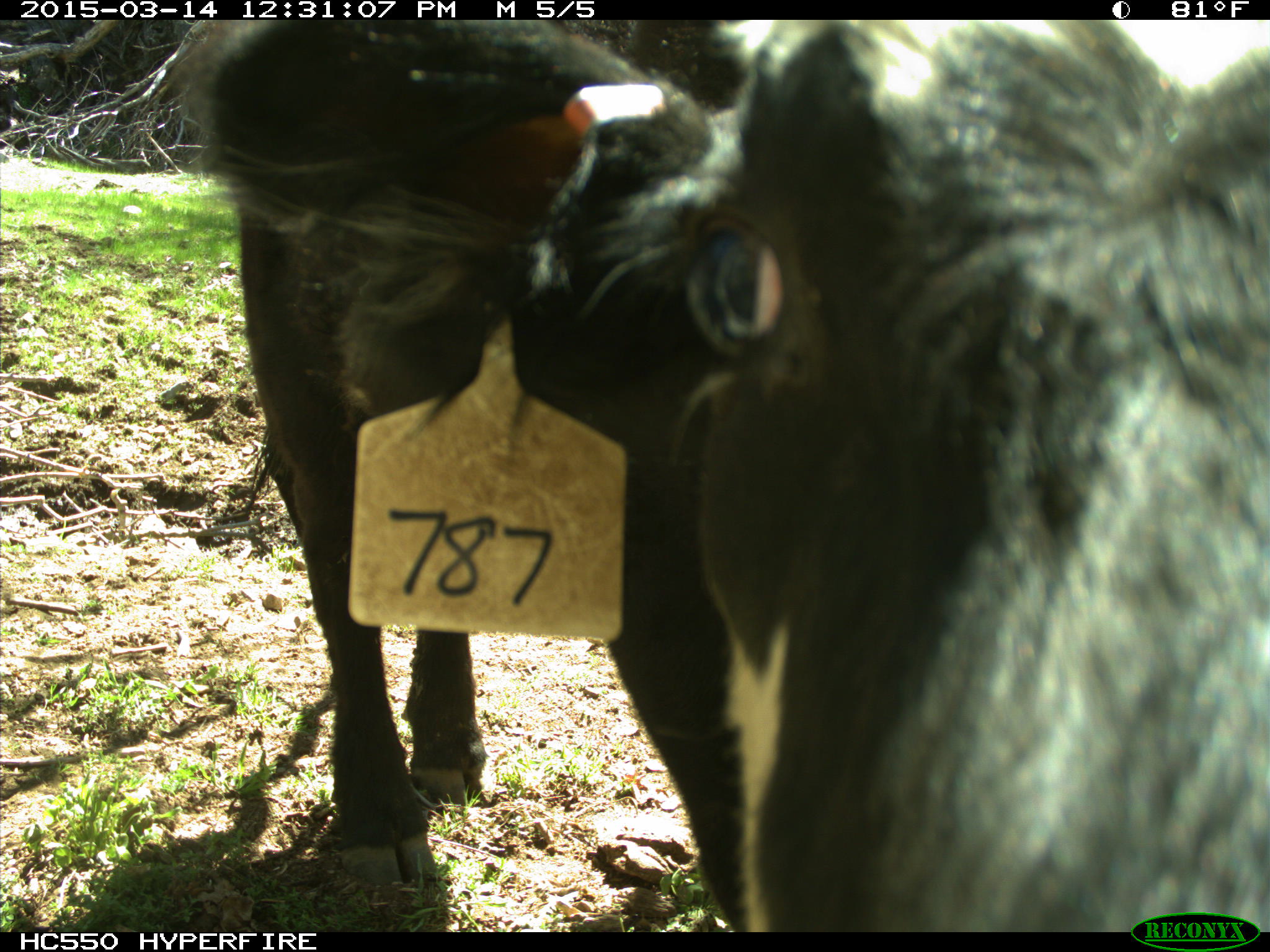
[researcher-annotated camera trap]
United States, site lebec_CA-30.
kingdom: Animalia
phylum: Chordata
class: Mammalia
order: Artiodactyla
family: Bovidae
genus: Bos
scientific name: Bos taurus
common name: domestic cow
Bos taurus (domestic cow).